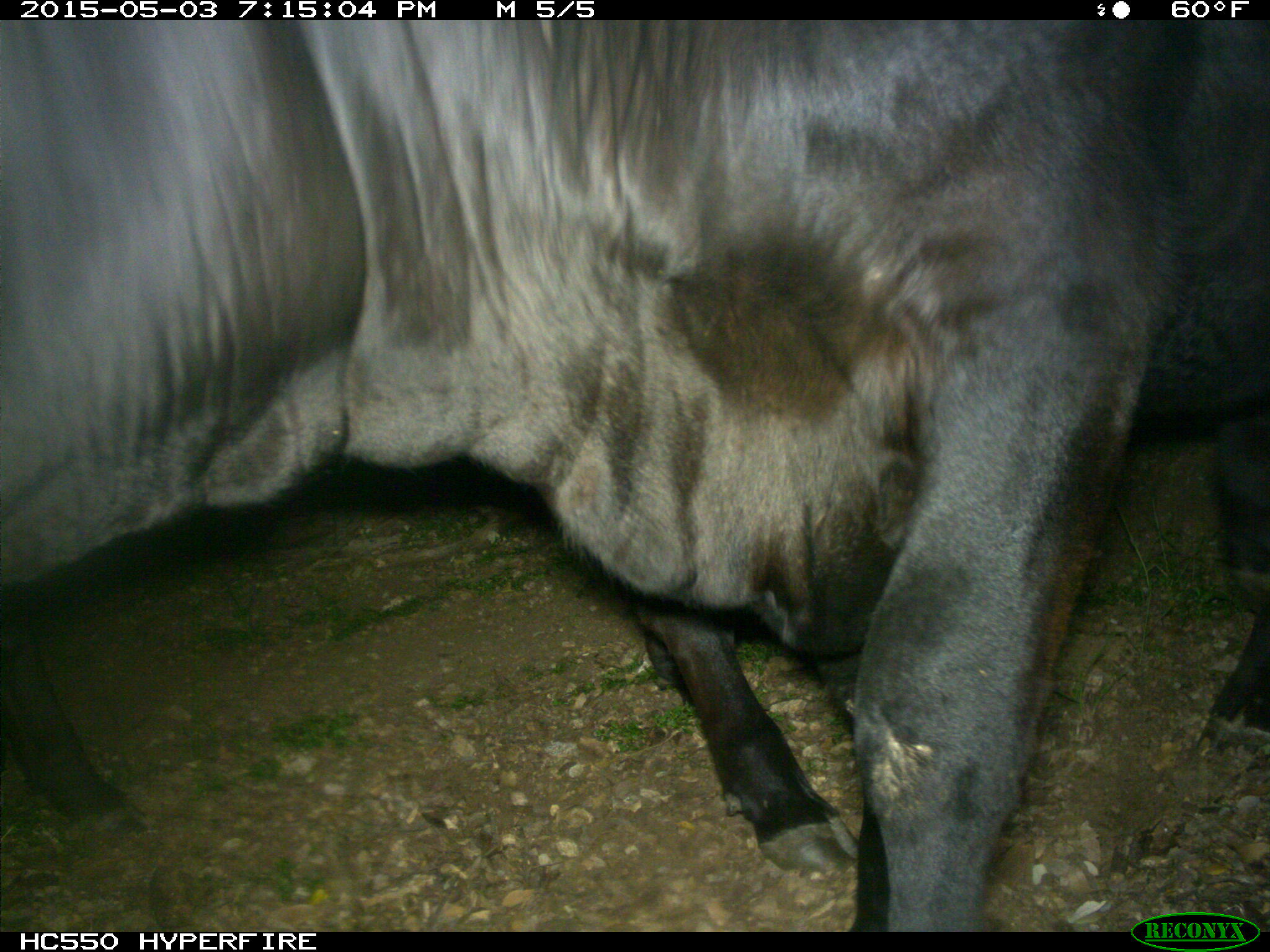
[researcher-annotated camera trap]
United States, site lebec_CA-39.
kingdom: Animalia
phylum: Chordata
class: Mammalia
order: Artiodactyla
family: Bovidae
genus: Bos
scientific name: Bos taurus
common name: domestic cow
Bos taurus (domestic cow).